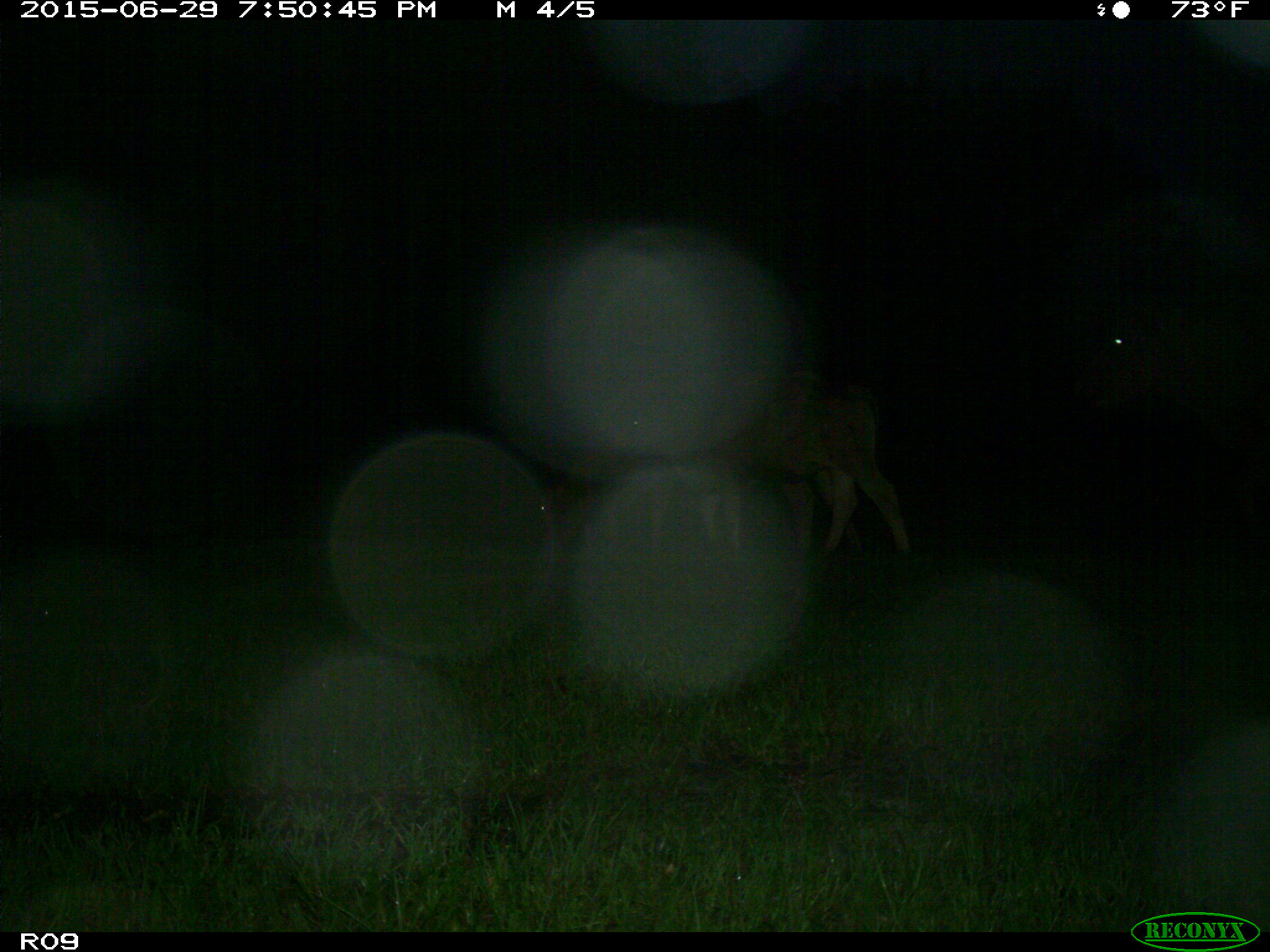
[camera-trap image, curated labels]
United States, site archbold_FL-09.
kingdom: Animalia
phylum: Chordata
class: Mammalia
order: Artiodactyla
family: Bovidae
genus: Bos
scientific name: Bos taurus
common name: domestic cow